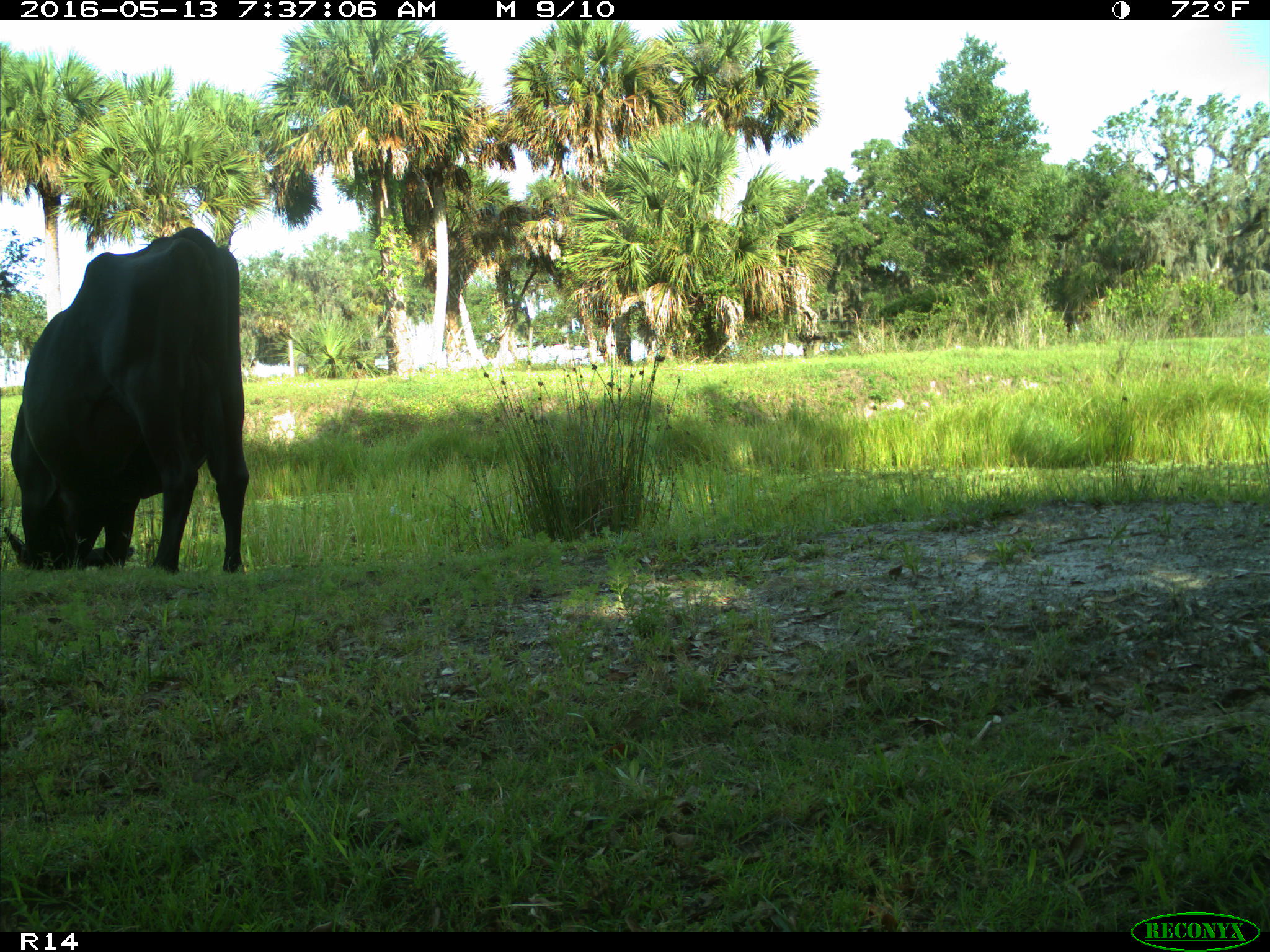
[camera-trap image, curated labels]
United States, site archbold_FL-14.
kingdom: Animalia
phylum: Chordata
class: Mammalia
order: Artiodactyla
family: Bovidae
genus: Bos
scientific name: Bos taurus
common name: domestic cow